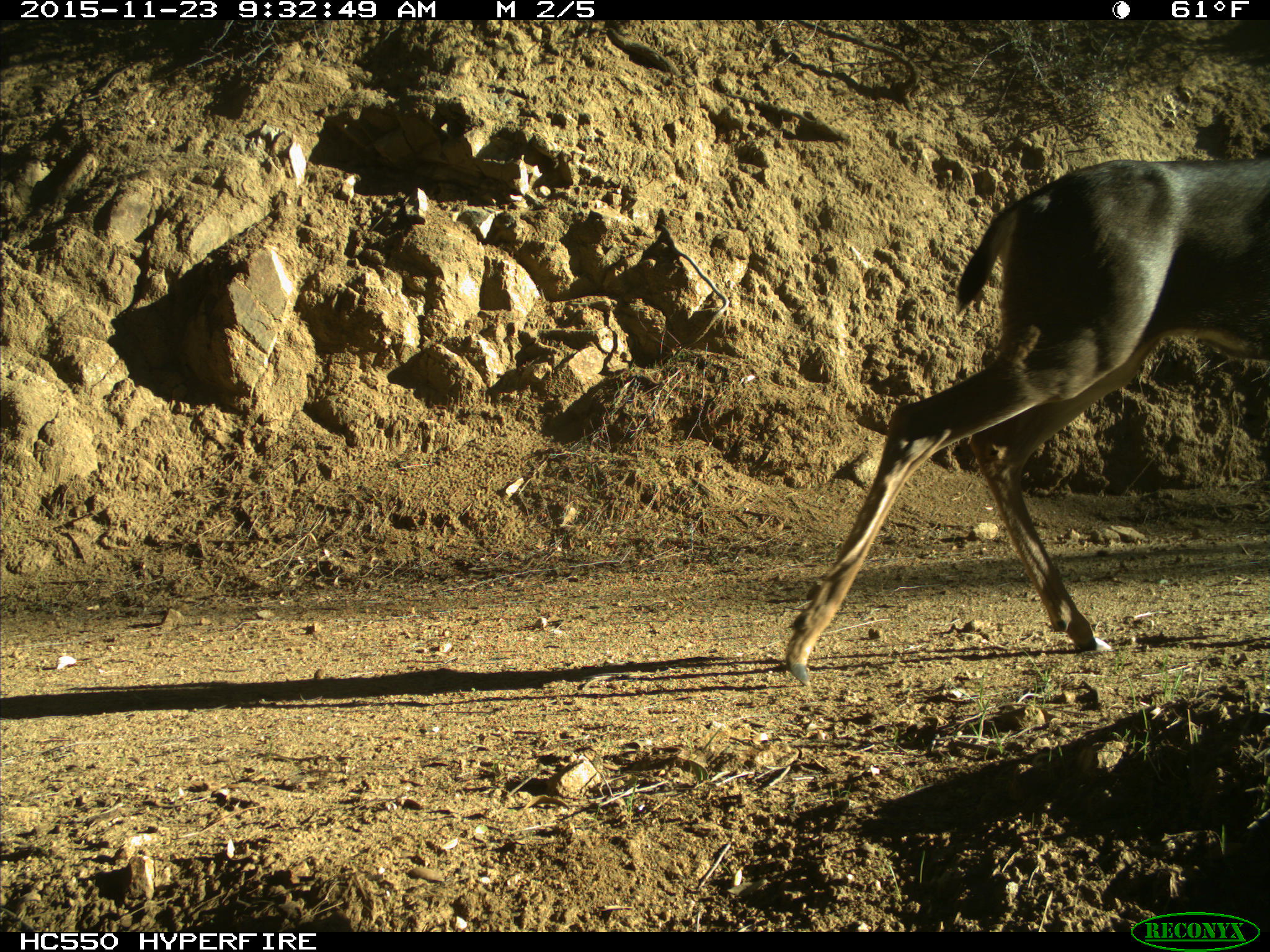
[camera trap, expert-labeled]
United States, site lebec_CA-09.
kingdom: Animalia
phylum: Chordata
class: Mammalia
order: Artiodactyla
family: Cervidae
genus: Odocoileus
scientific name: Odocoileus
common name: deer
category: unidentified deer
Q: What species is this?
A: Unidentified deer (deer) (Odocoileus).